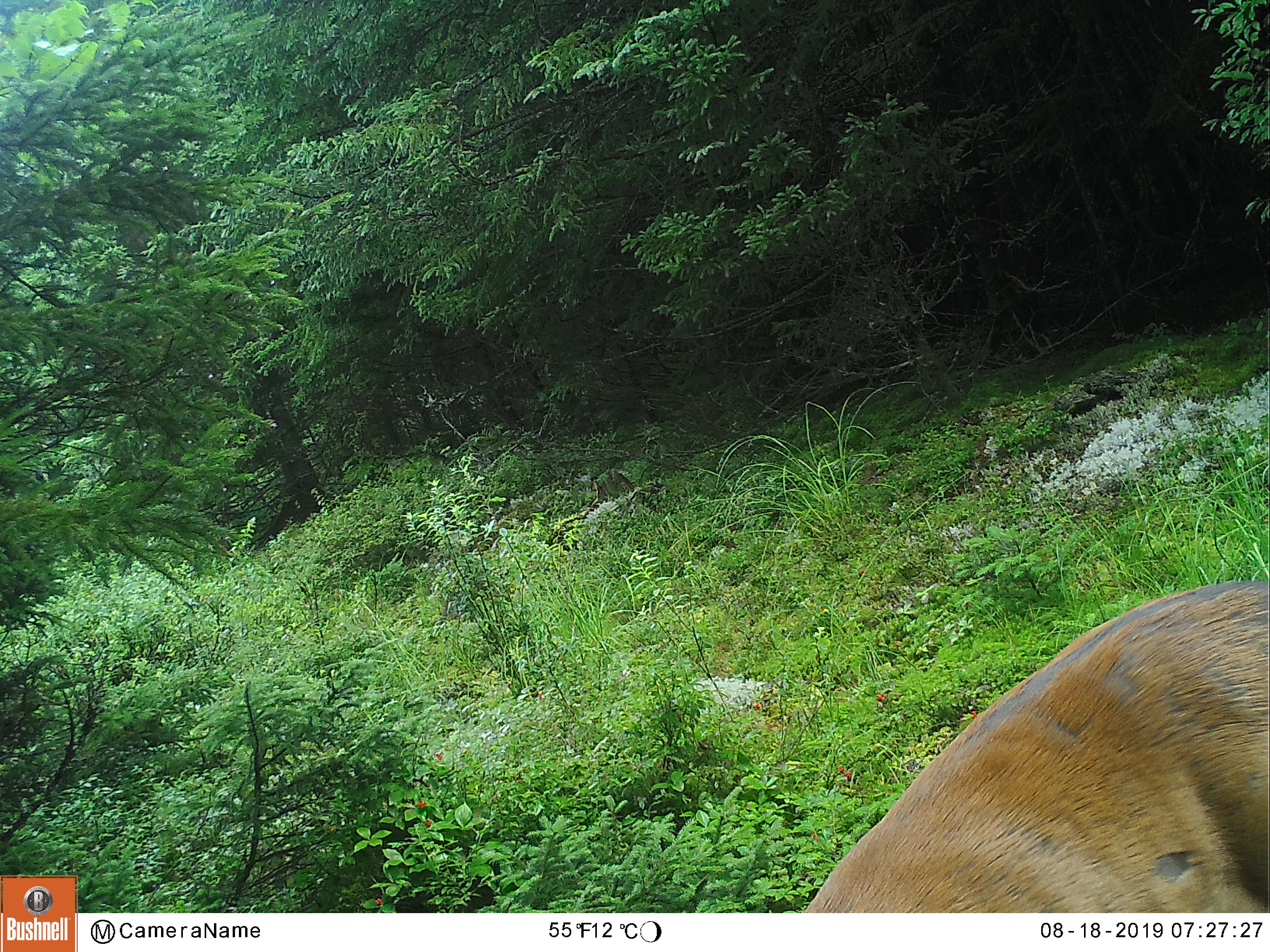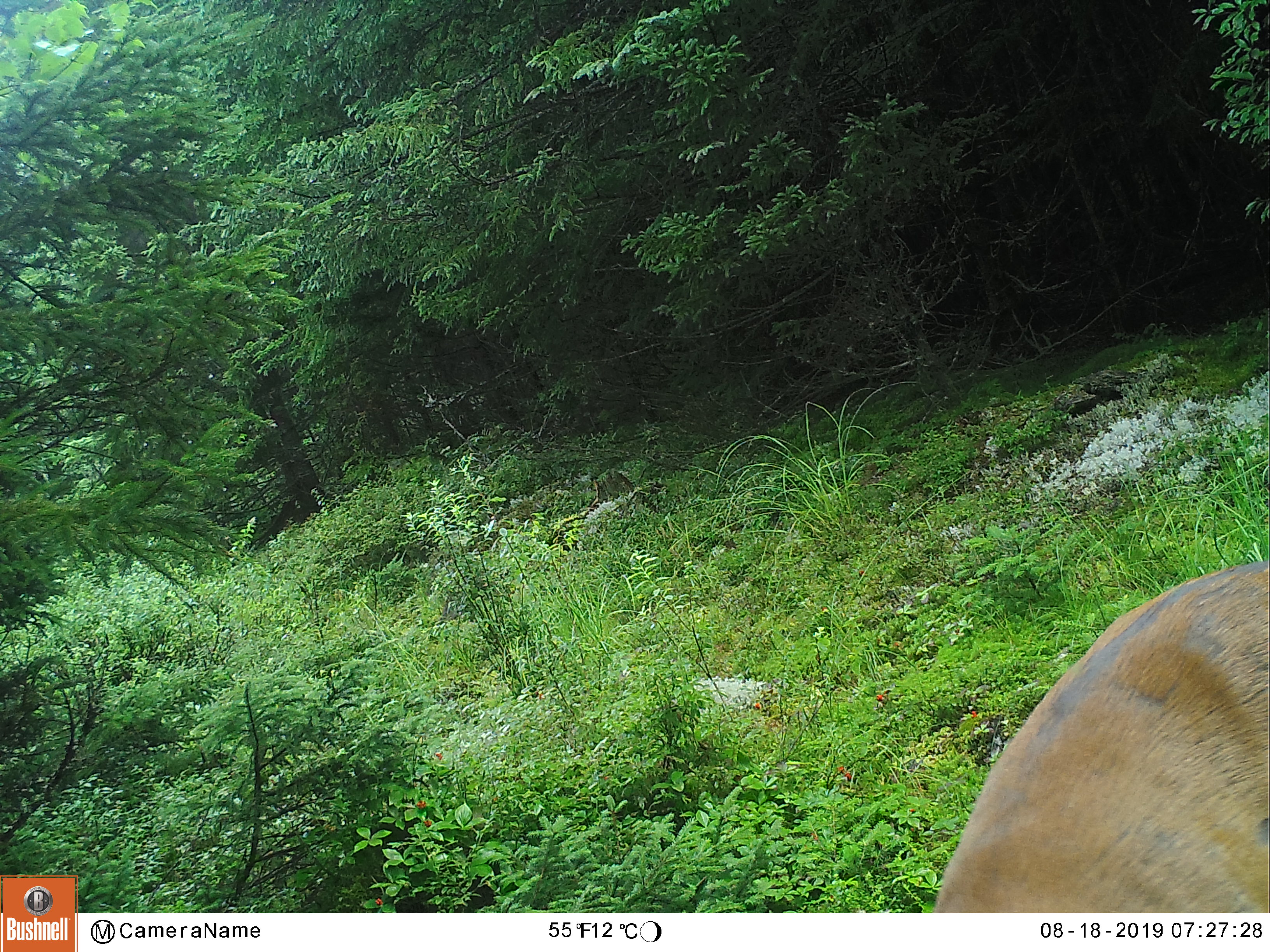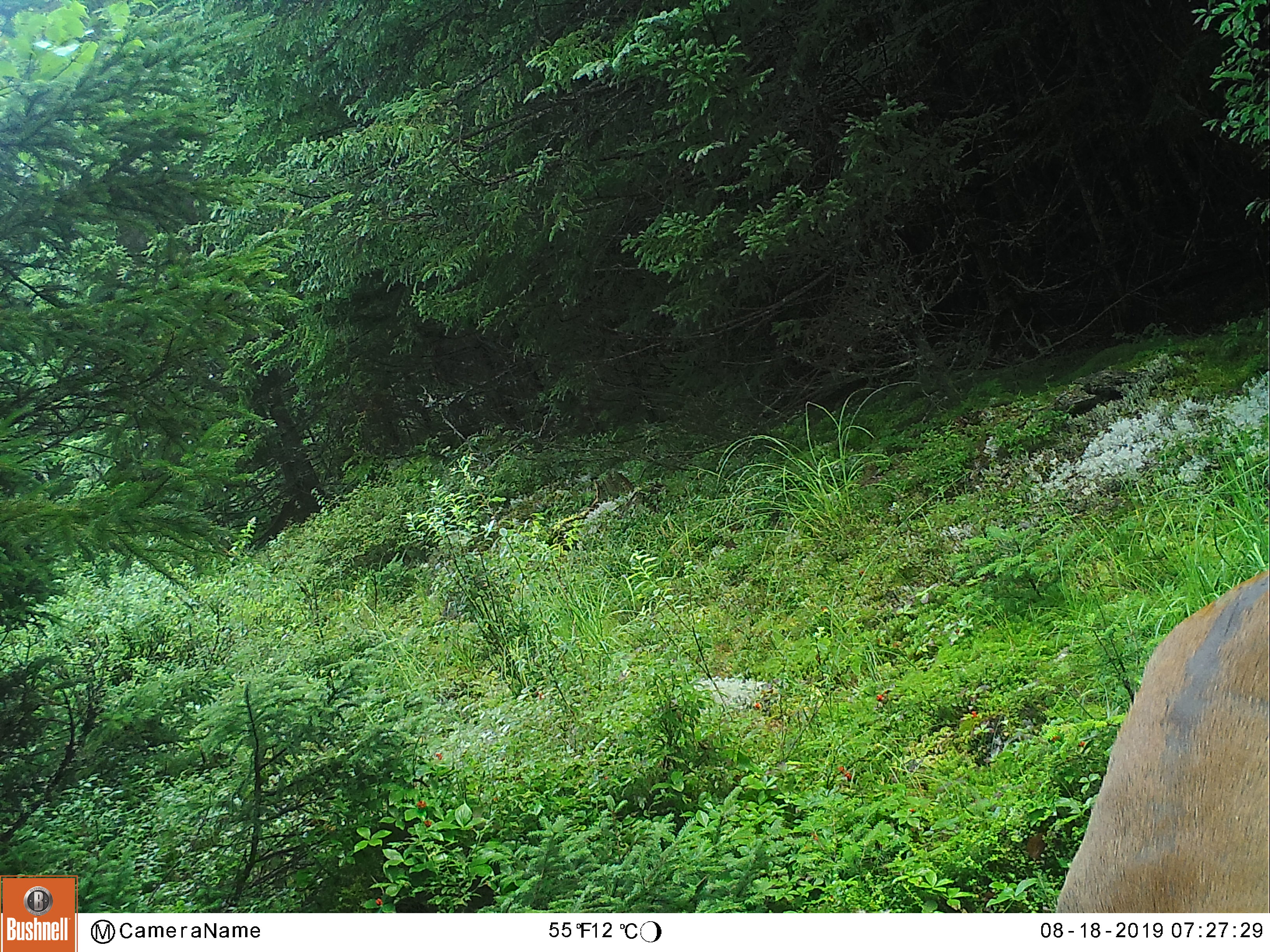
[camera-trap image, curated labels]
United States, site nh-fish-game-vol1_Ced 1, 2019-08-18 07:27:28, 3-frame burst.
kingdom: Animalia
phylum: Chordata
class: Mammalia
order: Artiodactyla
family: Cervidae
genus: Odocoileus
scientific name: Odocoileus virginianus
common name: white-tailed deer